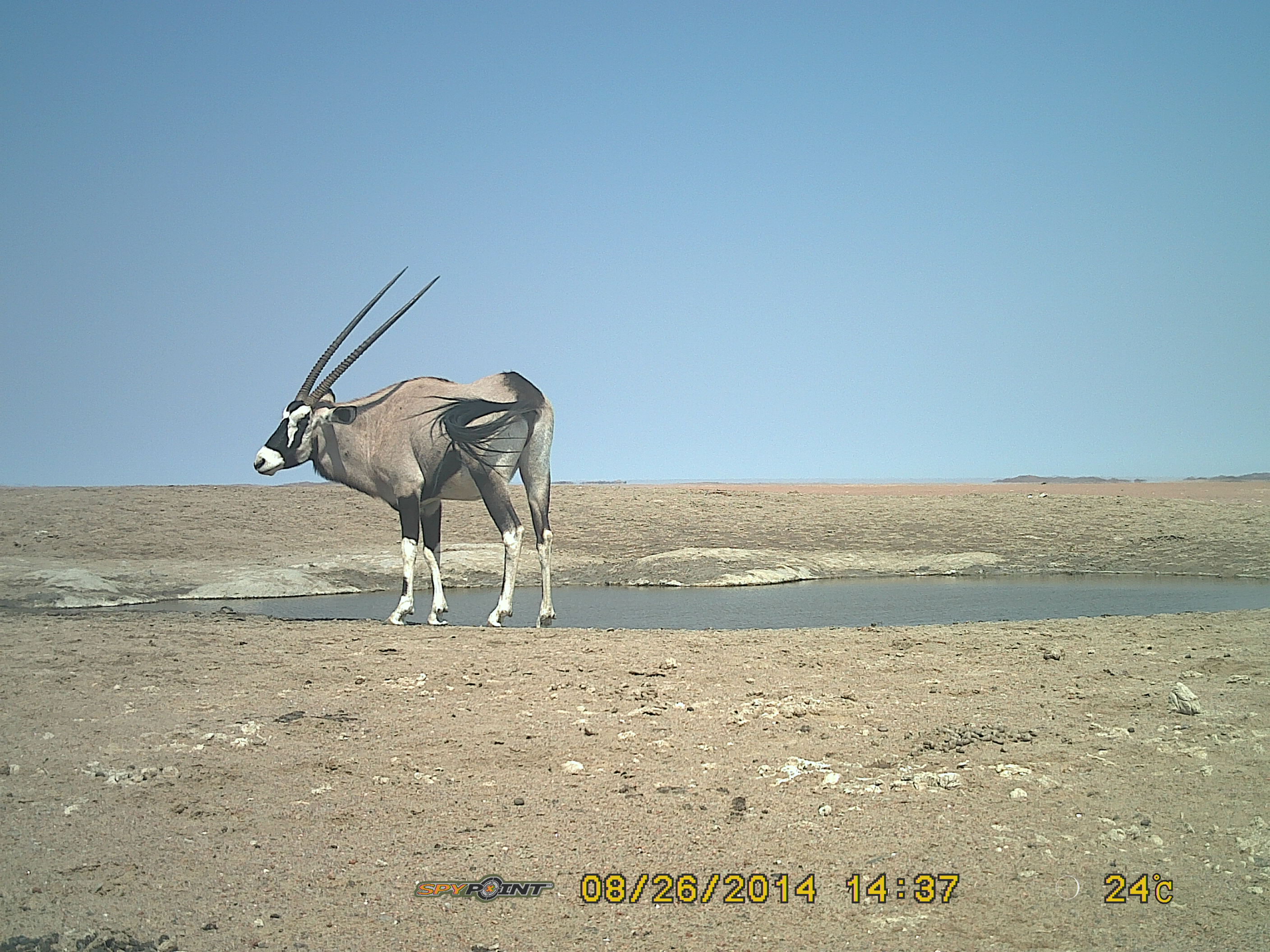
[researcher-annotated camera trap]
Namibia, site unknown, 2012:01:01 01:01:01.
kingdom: Animalia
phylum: Chordata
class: Mammalia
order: Artiodactyla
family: Bovidae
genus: Oryx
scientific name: Oryx gazella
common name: gemsbok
Oryx gazella (gemsbok).